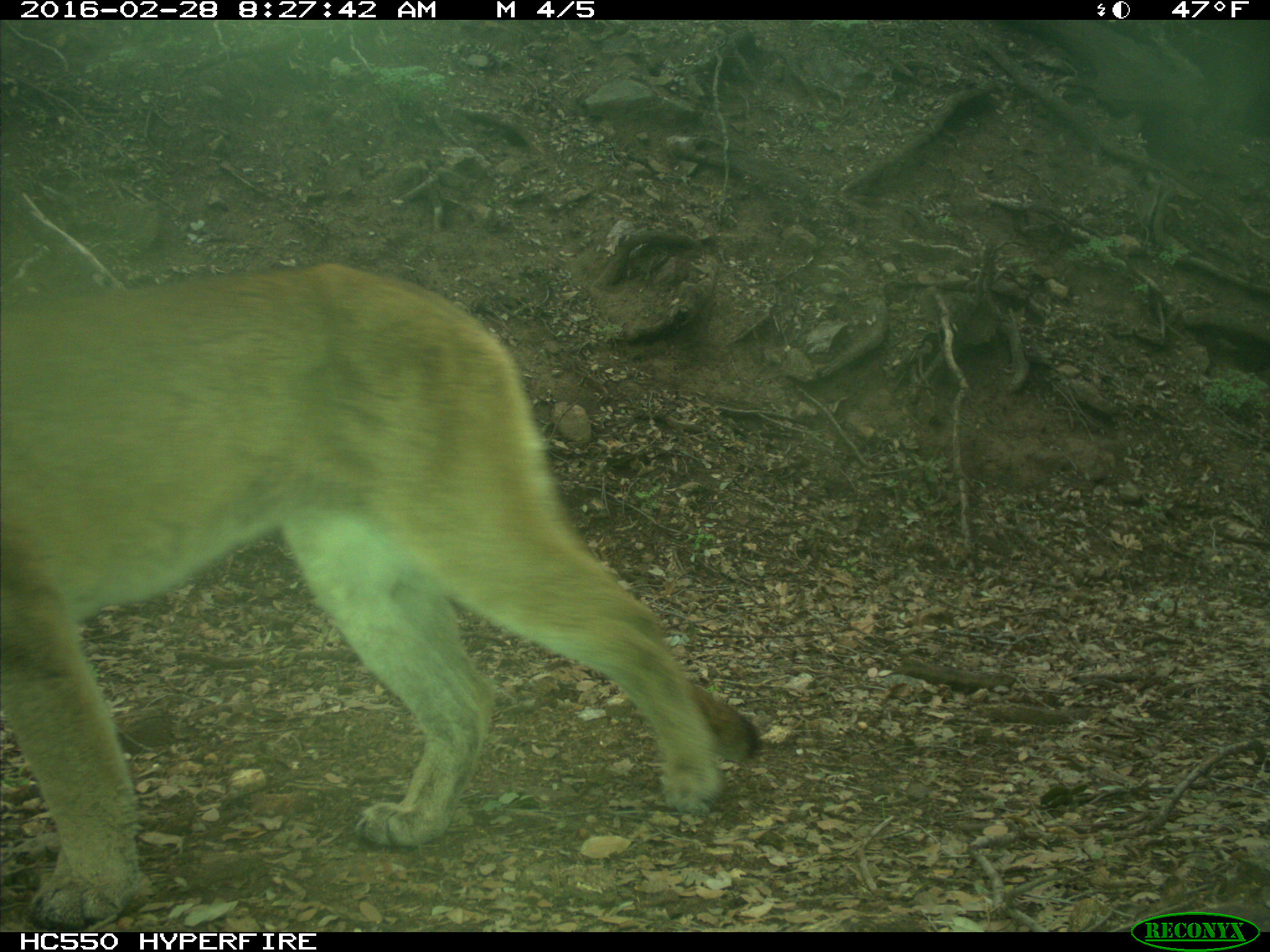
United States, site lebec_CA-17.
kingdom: Animalia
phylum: Chordata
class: Mammalia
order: Carnivora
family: Felidae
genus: Puma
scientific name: Puma concolor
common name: mountain lion